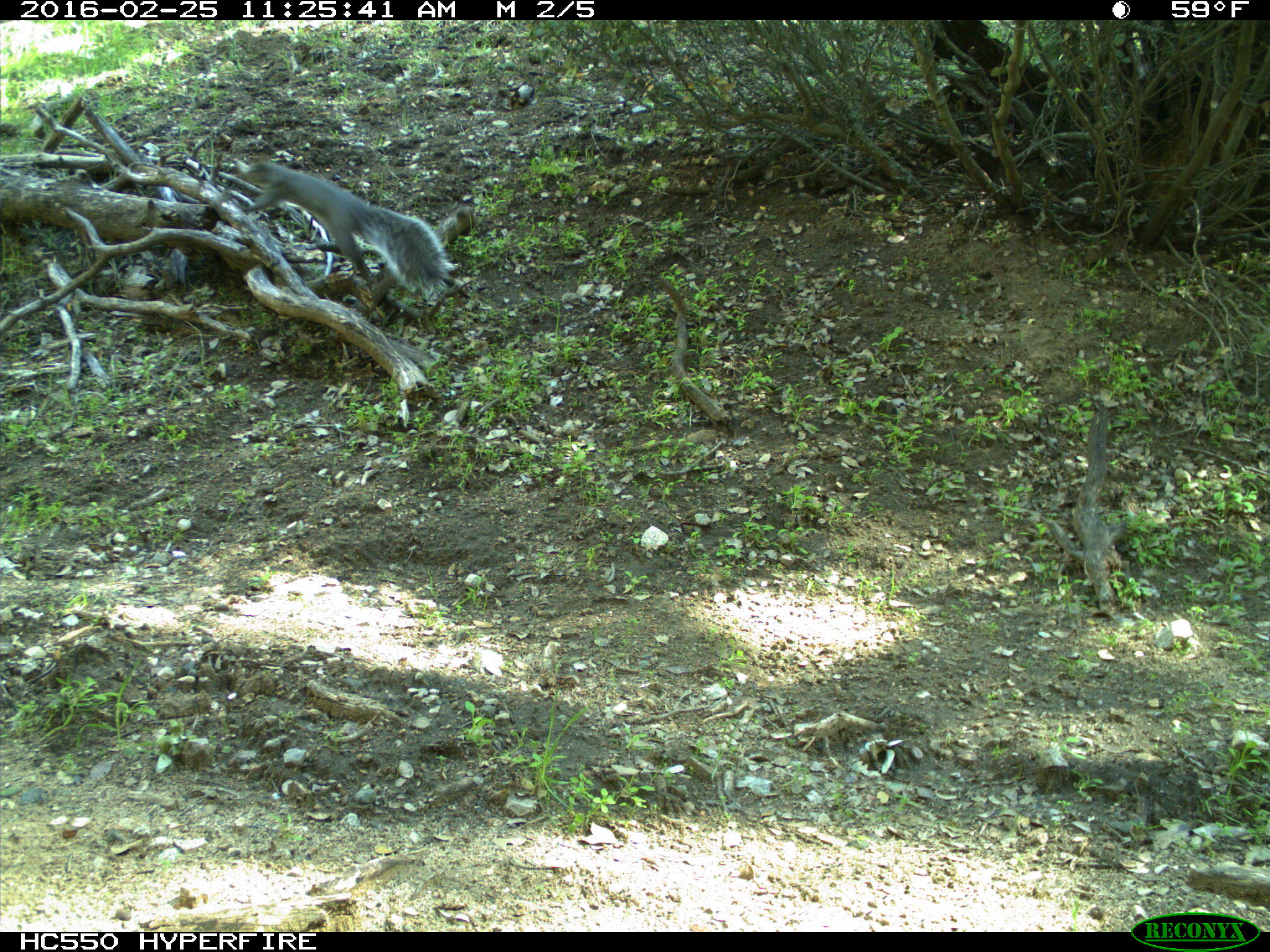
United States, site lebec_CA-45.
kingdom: Animalia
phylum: Chordata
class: Mammalia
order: Rodentia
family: Sciuridae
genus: Sciurus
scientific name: Sciurus carolinensis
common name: eastern gray squirrel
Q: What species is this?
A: Sciurus carolinensis (eastern gray squirrel).